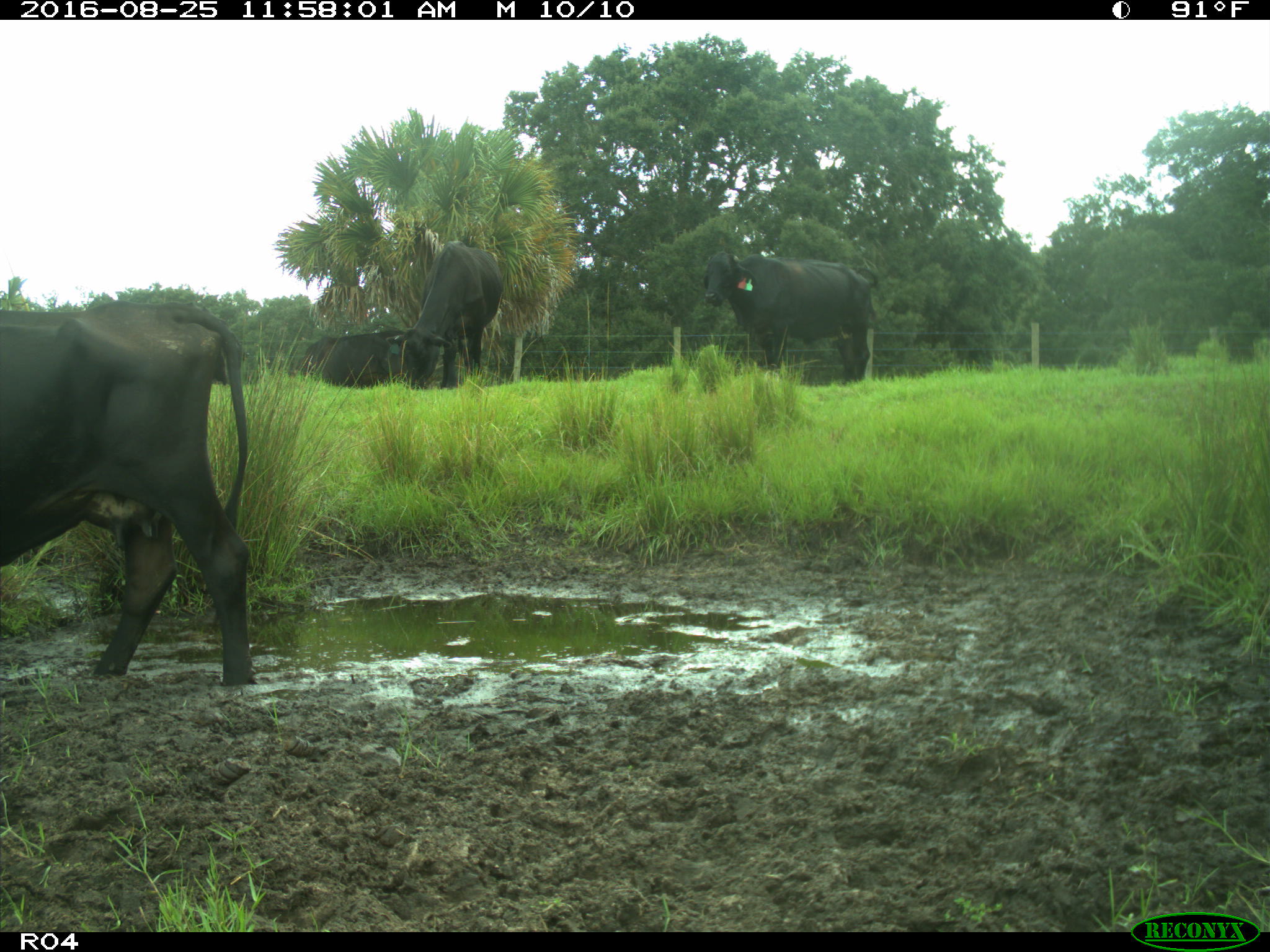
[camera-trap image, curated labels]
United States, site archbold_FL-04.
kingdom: Animalia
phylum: Chordata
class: Mammalia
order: Artiodactyla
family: Bovidae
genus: Bos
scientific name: Bos taurus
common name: domestic cow